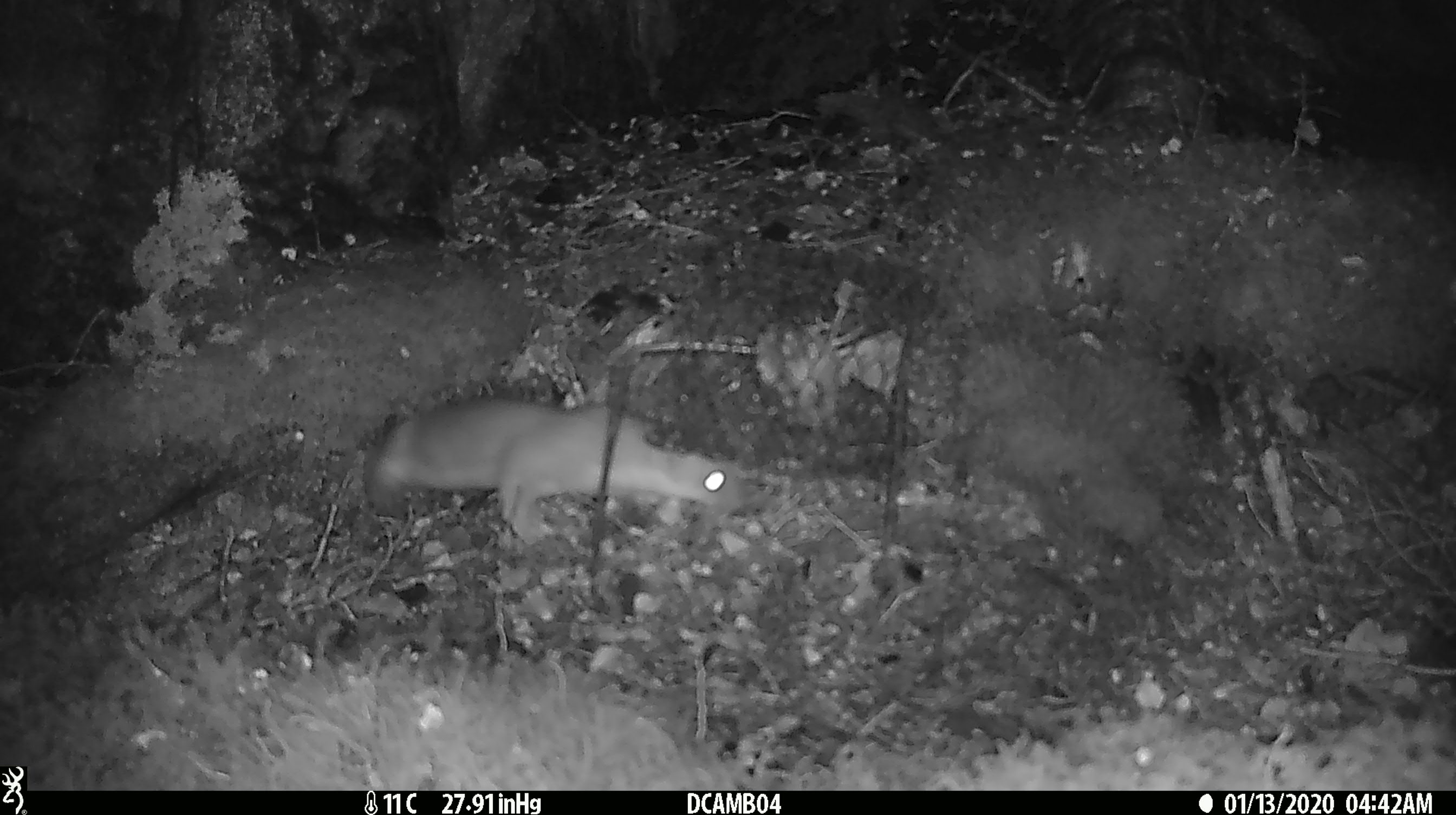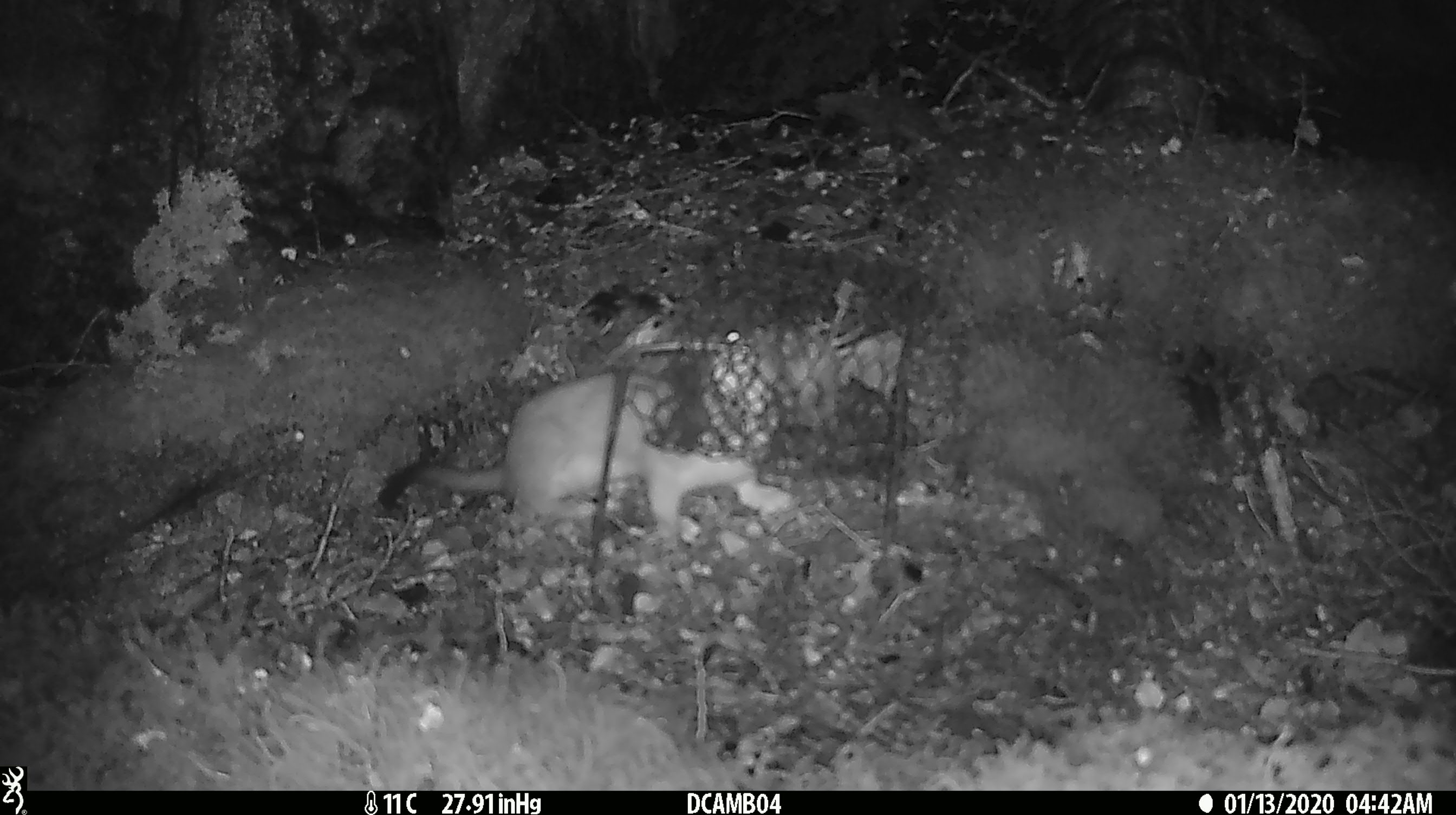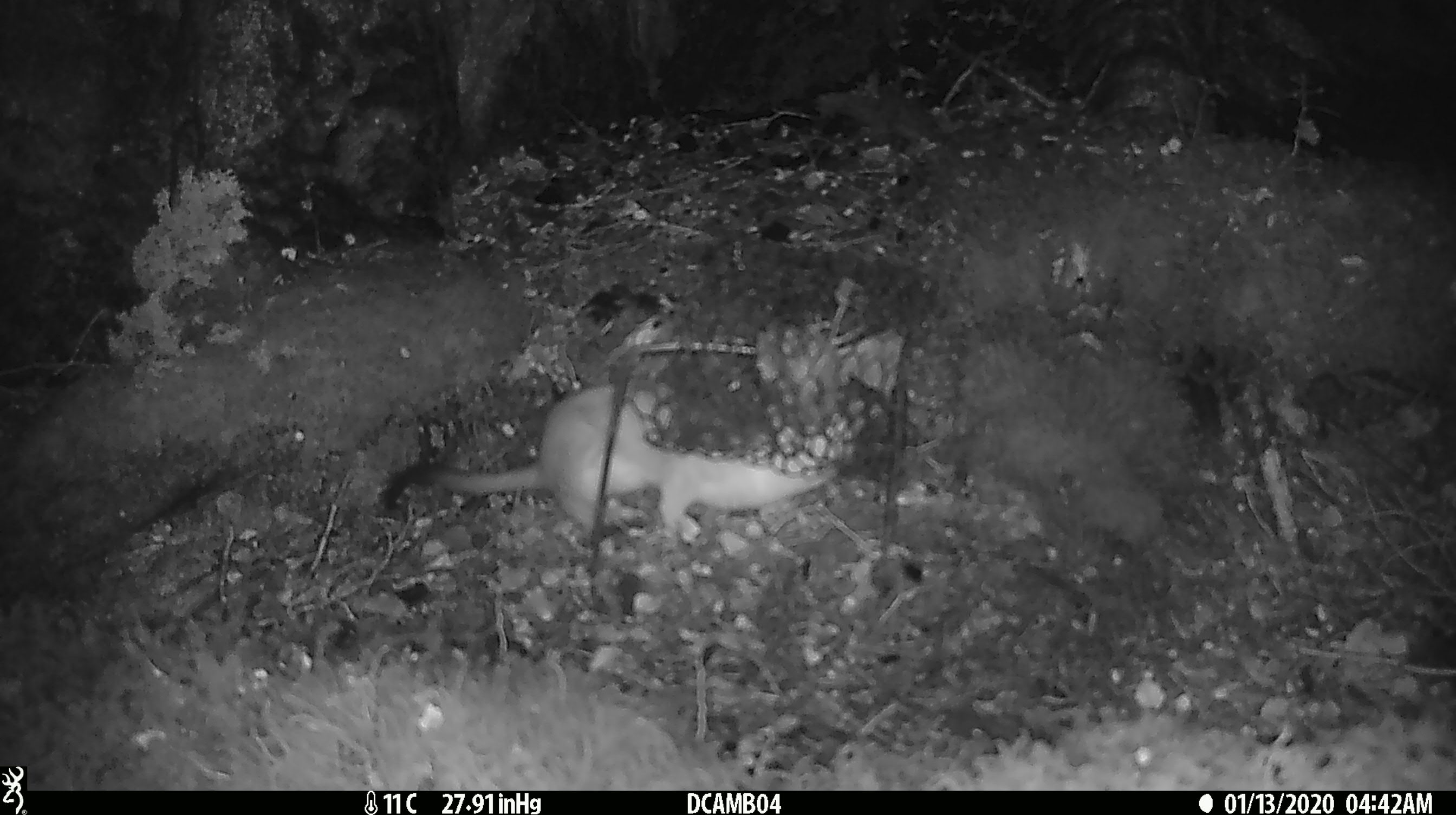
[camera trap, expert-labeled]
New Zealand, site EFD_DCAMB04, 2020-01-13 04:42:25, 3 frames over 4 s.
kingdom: Animalia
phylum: Chordata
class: Mammalia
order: Carnivora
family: Mustelidae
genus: Mustela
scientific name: Mustela erminea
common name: stoat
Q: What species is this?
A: Stoat (Mustela erminea).